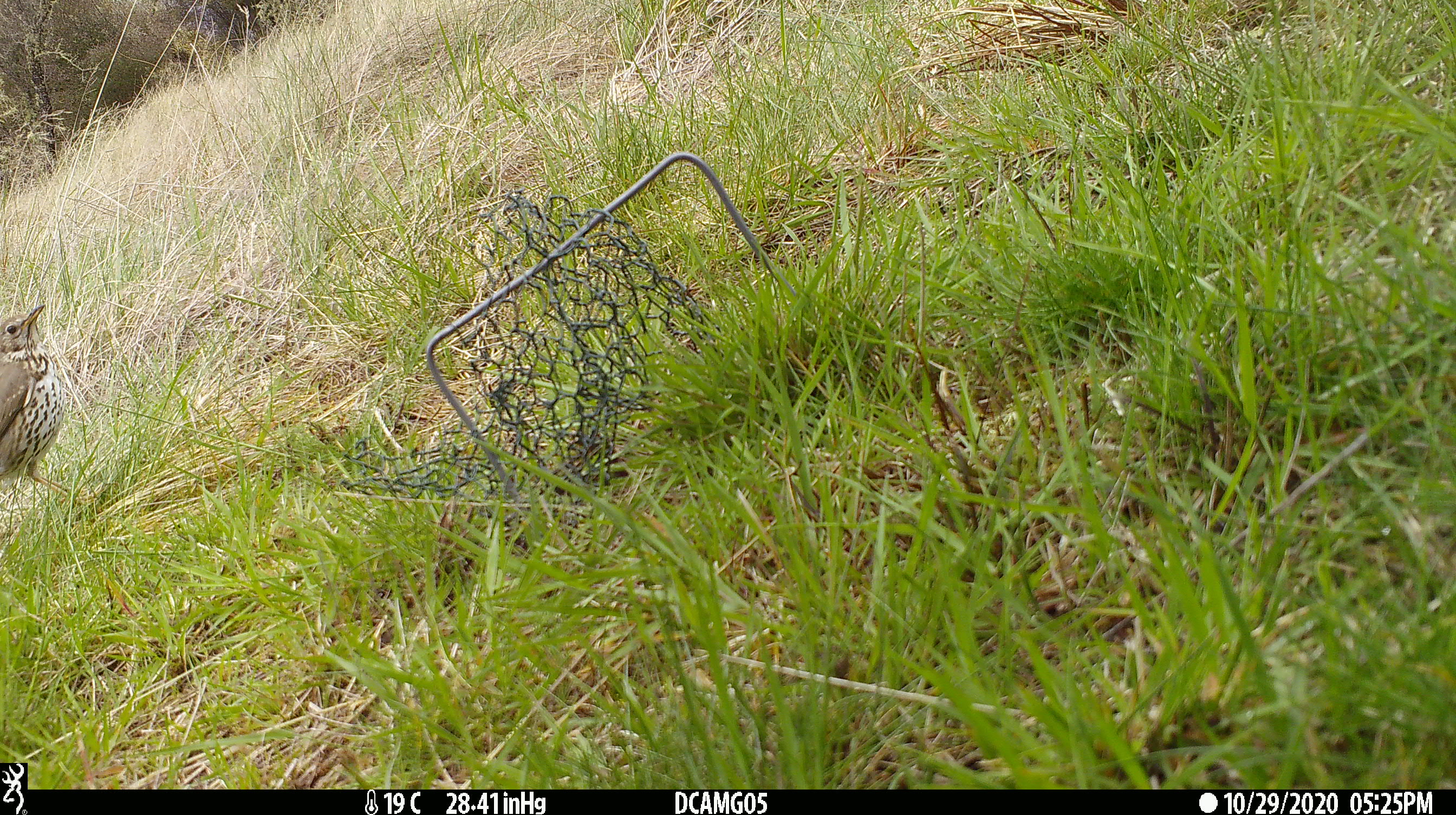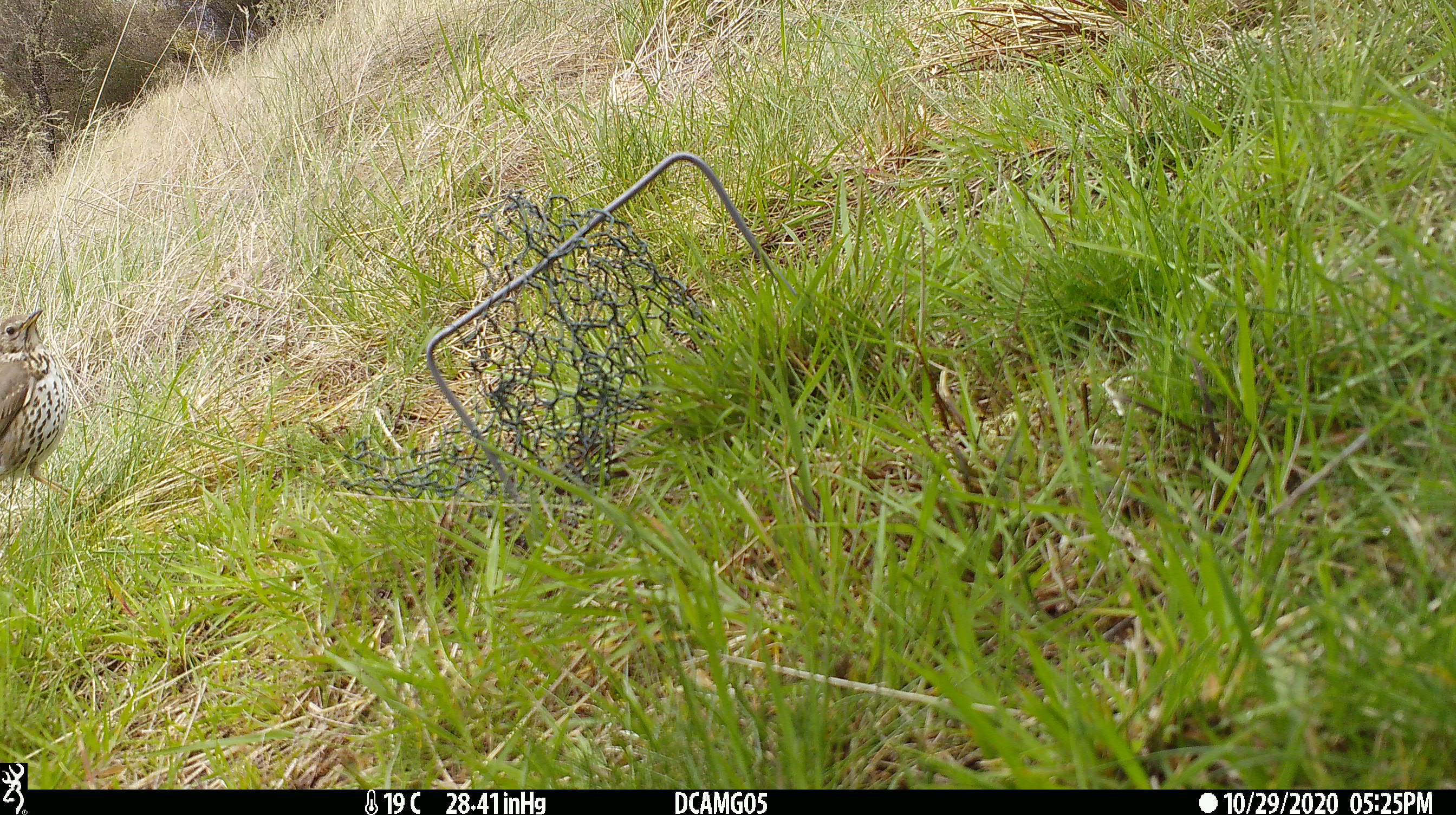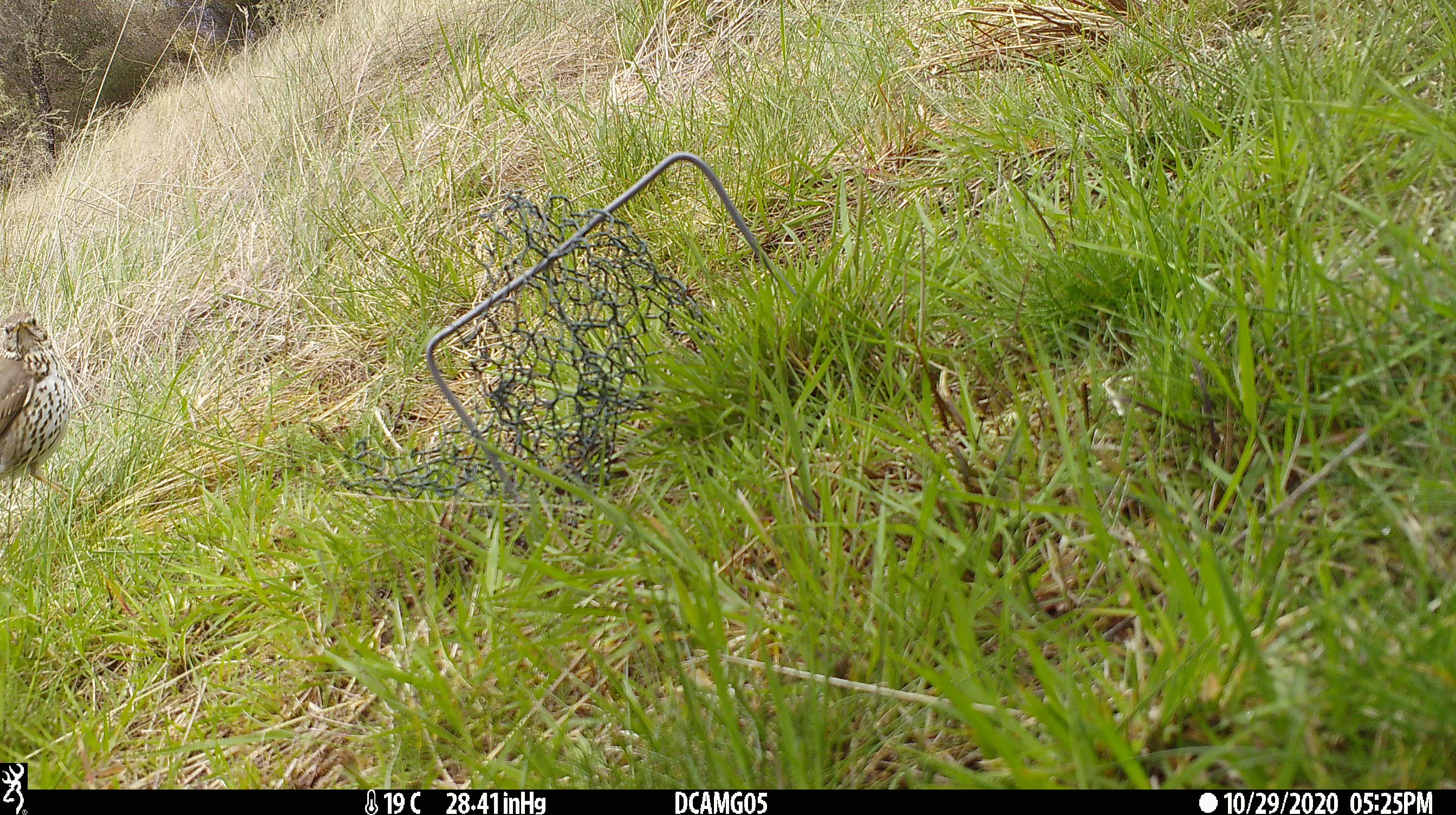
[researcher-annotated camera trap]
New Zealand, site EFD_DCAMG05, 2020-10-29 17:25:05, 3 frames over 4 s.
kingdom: Animalia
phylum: Chordata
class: Aves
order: Passeriformes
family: Turdidae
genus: Turdus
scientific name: Turdus philomelos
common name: song thrush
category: thrush